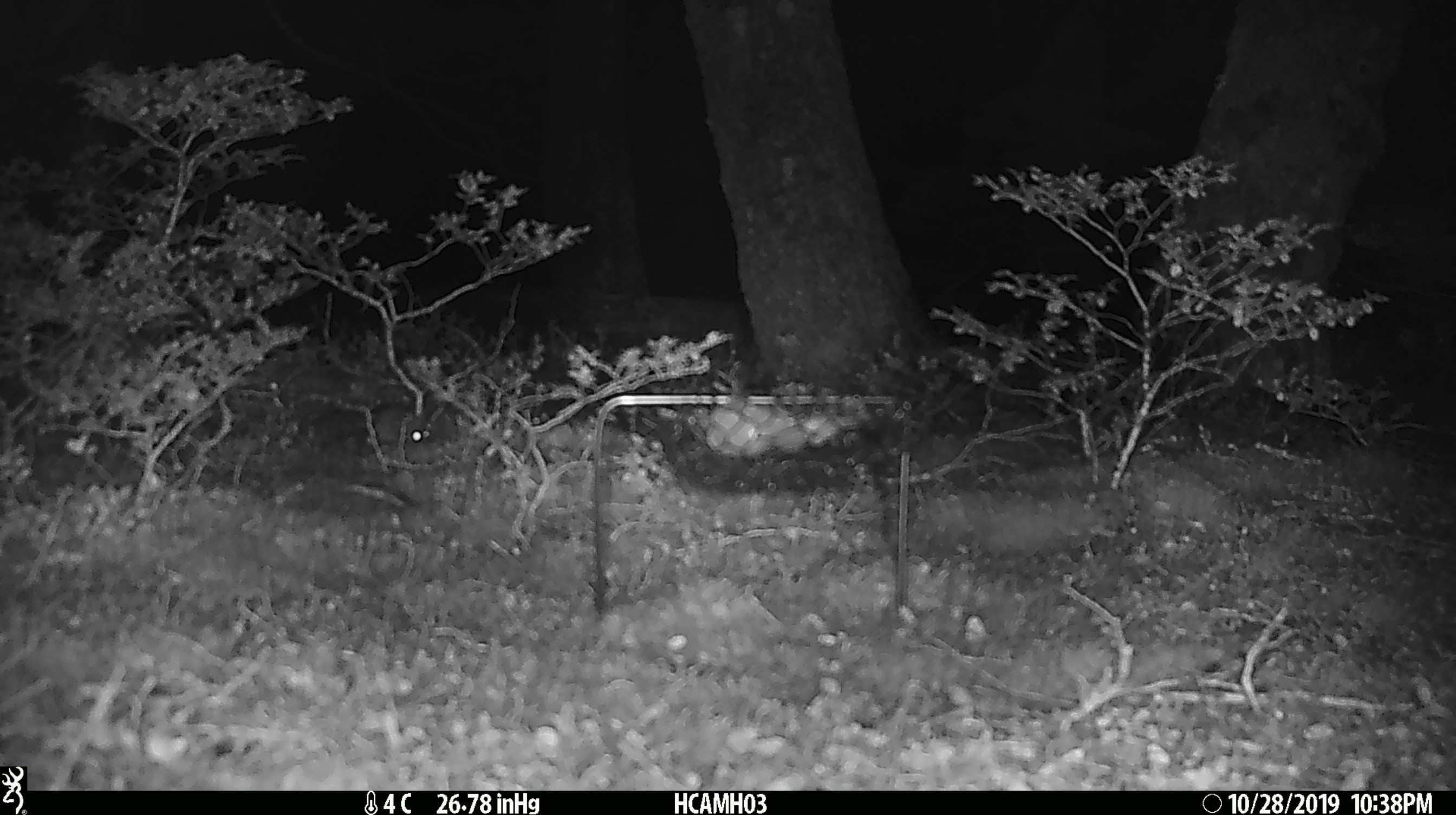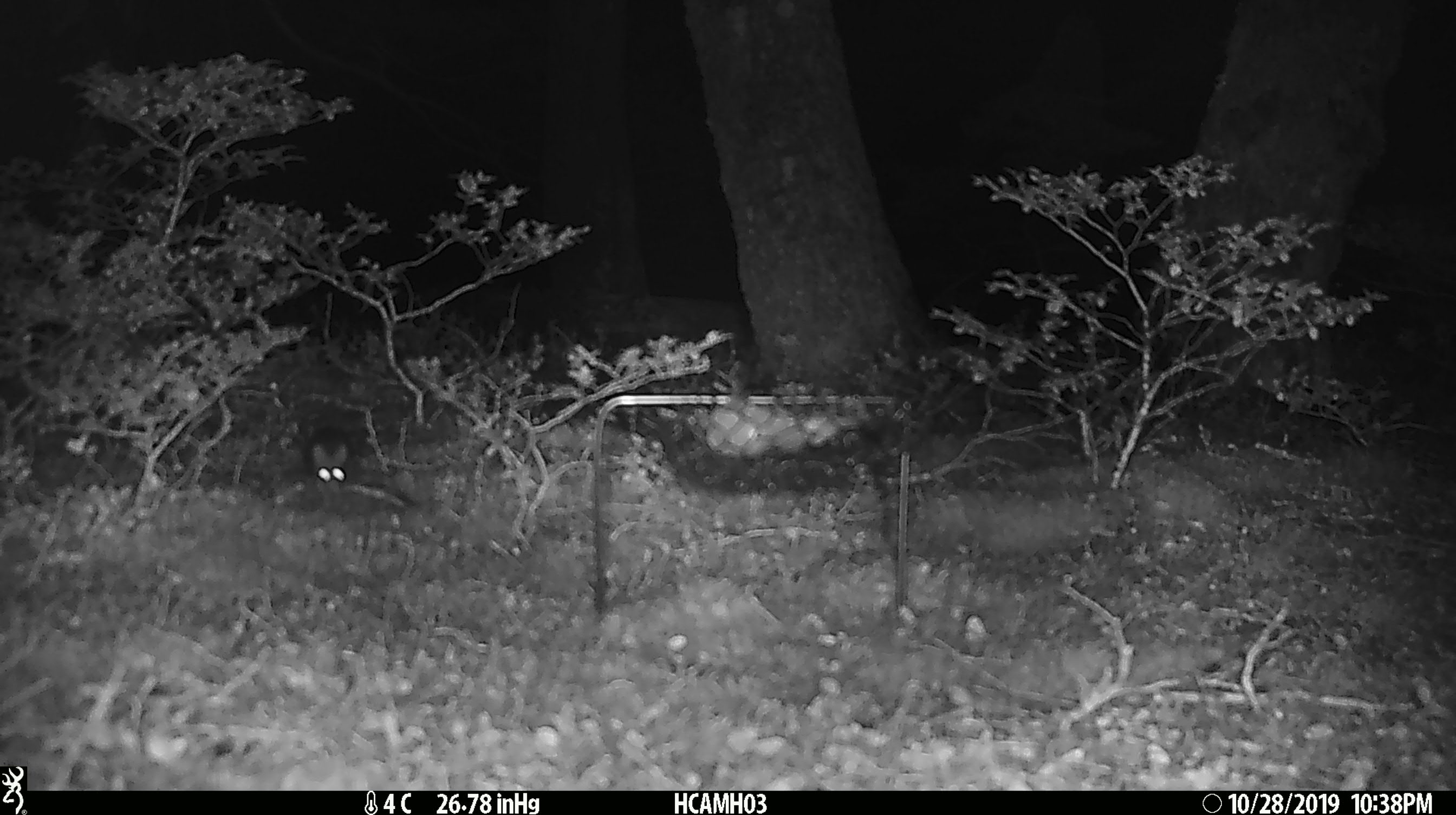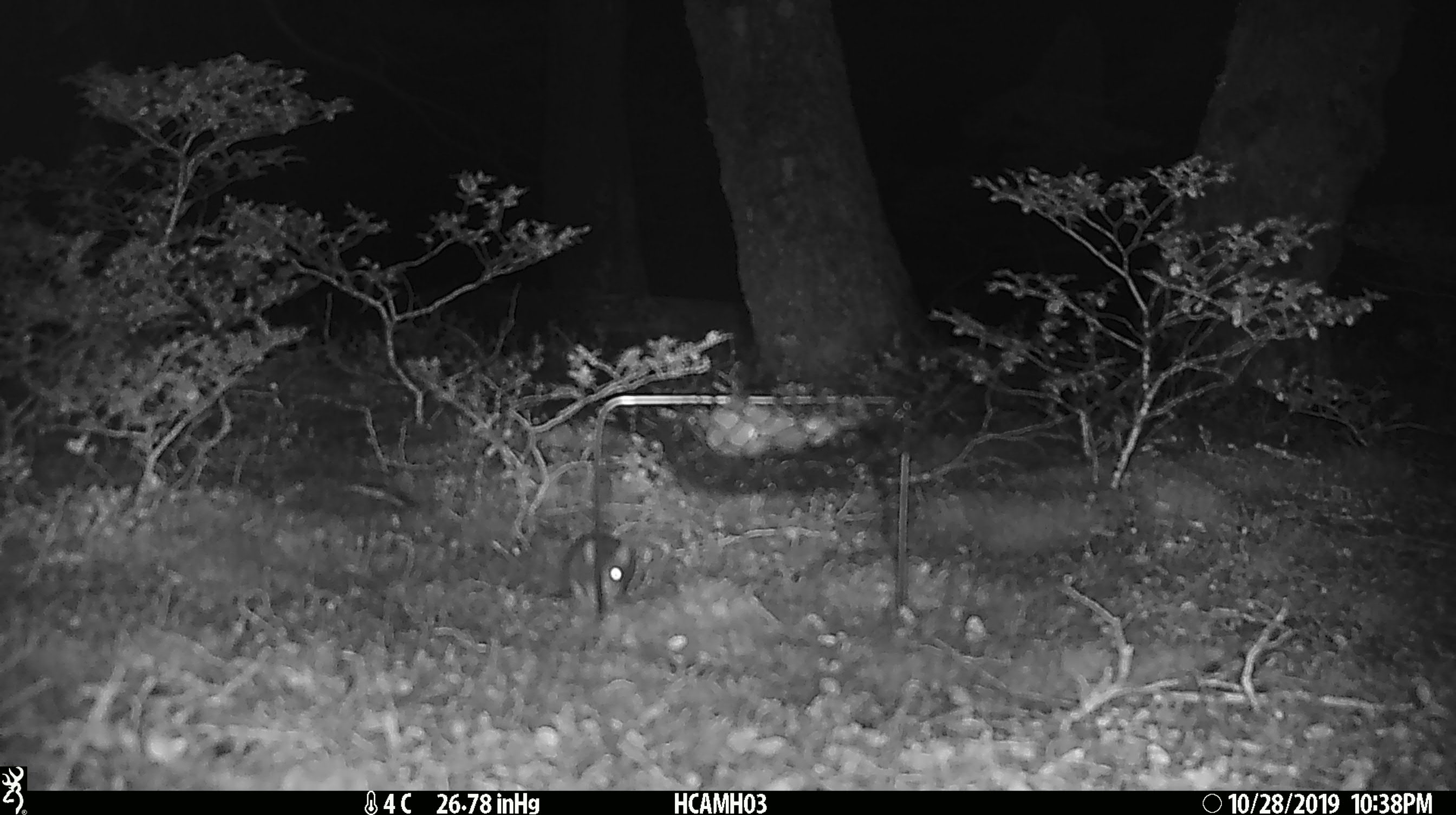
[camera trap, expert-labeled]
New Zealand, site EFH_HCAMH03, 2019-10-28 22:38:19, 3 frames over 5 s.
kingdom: Animalia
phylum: Chordata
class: Mammalia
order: Rodentia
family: Muridae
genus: Mus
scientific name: Mus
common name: mouse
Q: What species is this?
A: Mouse (Mus).